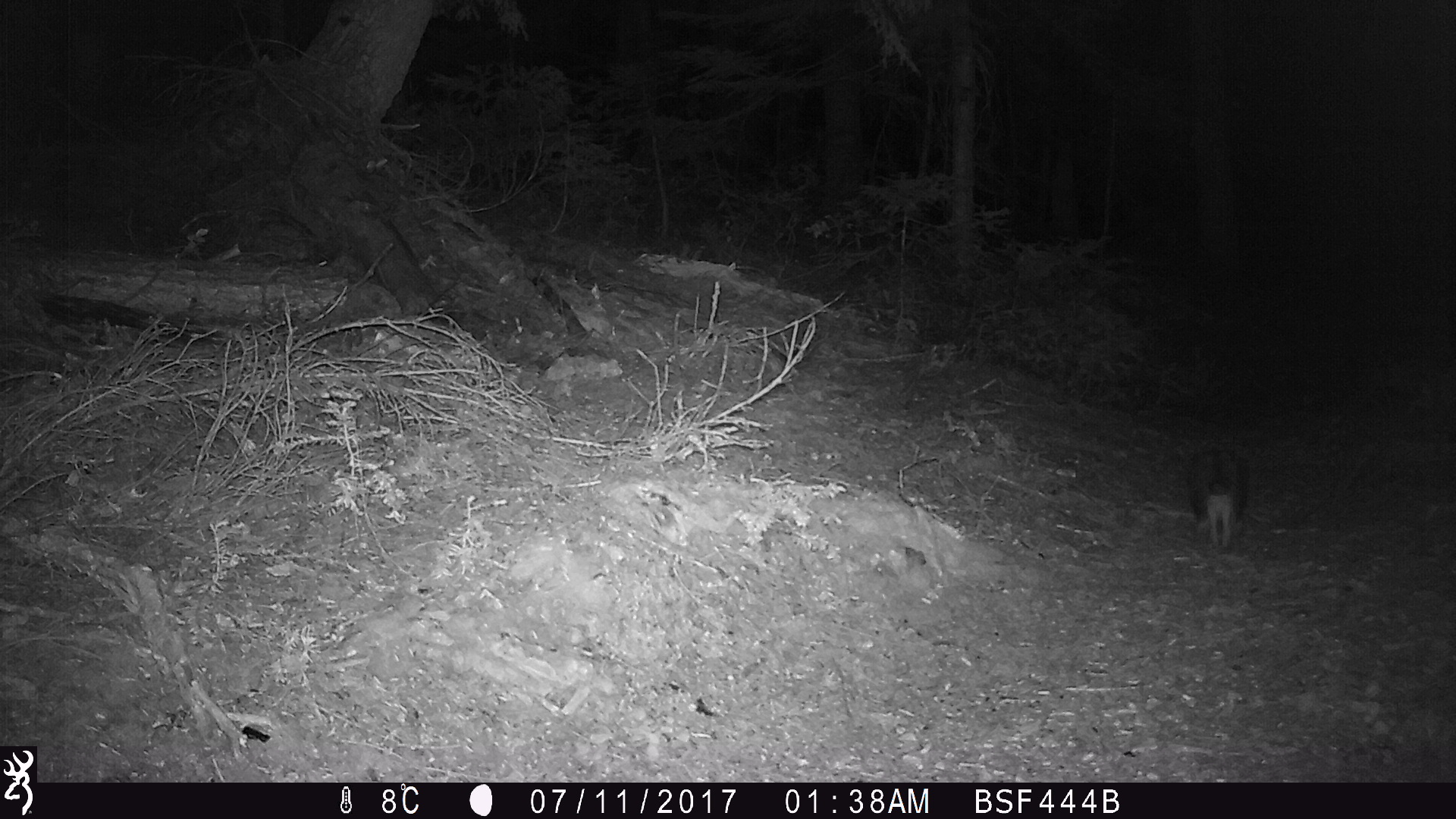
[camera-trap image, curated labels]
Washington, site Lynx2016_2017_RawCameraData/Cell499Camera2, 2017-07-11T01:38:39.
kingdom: Animalia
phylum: Chordata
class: Mammalia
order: Lagomorpha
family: Leporidae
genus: Lepus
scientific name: Lepus americanus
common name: snowshoe hare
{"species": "Lepus americanus (snowshoe hare)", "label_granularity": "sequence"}